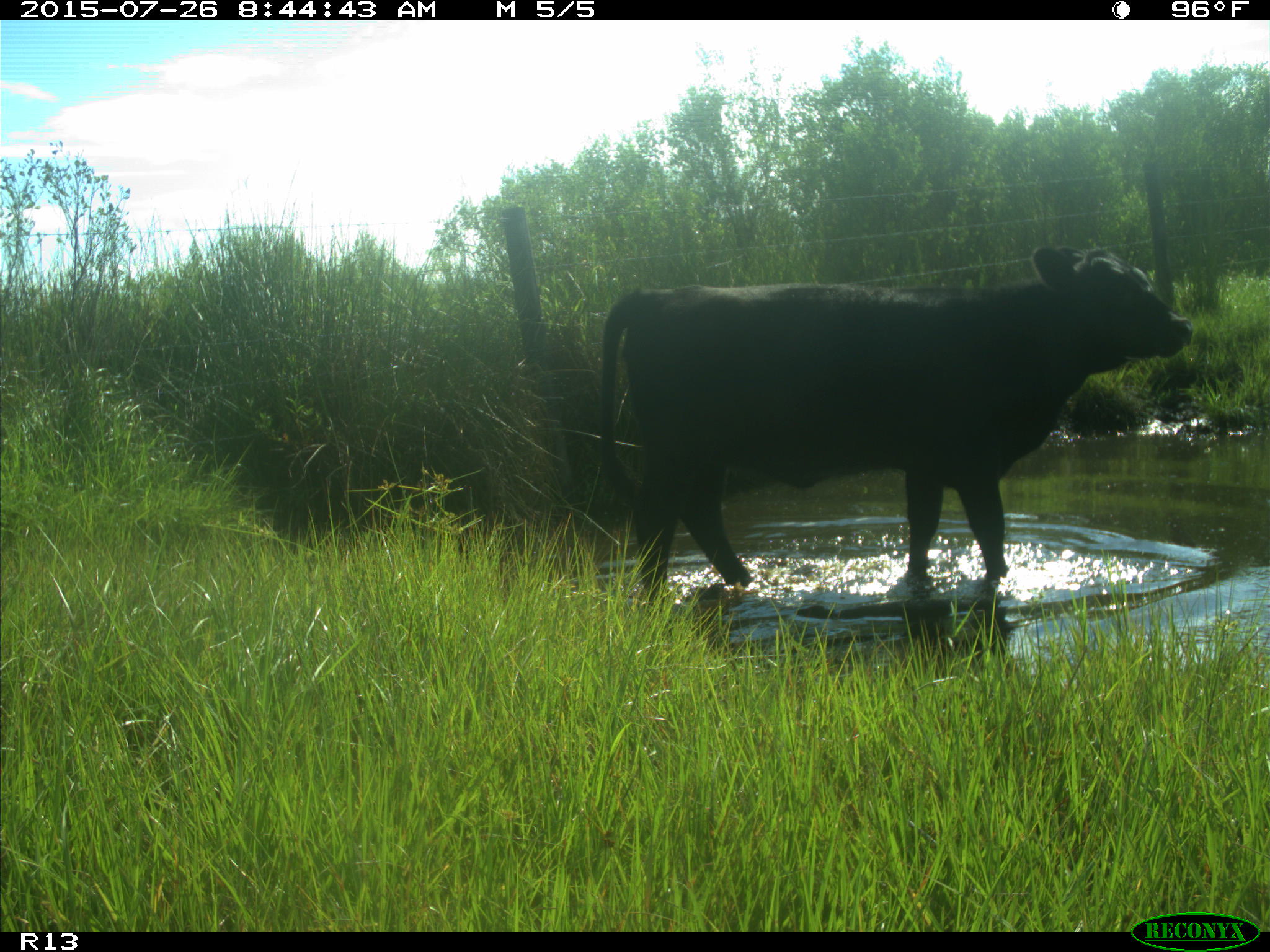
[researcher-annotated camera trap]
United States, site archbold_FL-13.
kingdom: Animalia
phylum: Chordata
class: Mammalia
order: Artiodactyla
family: Bovidae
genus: Bos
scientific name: Bos taurus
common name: domestic cow